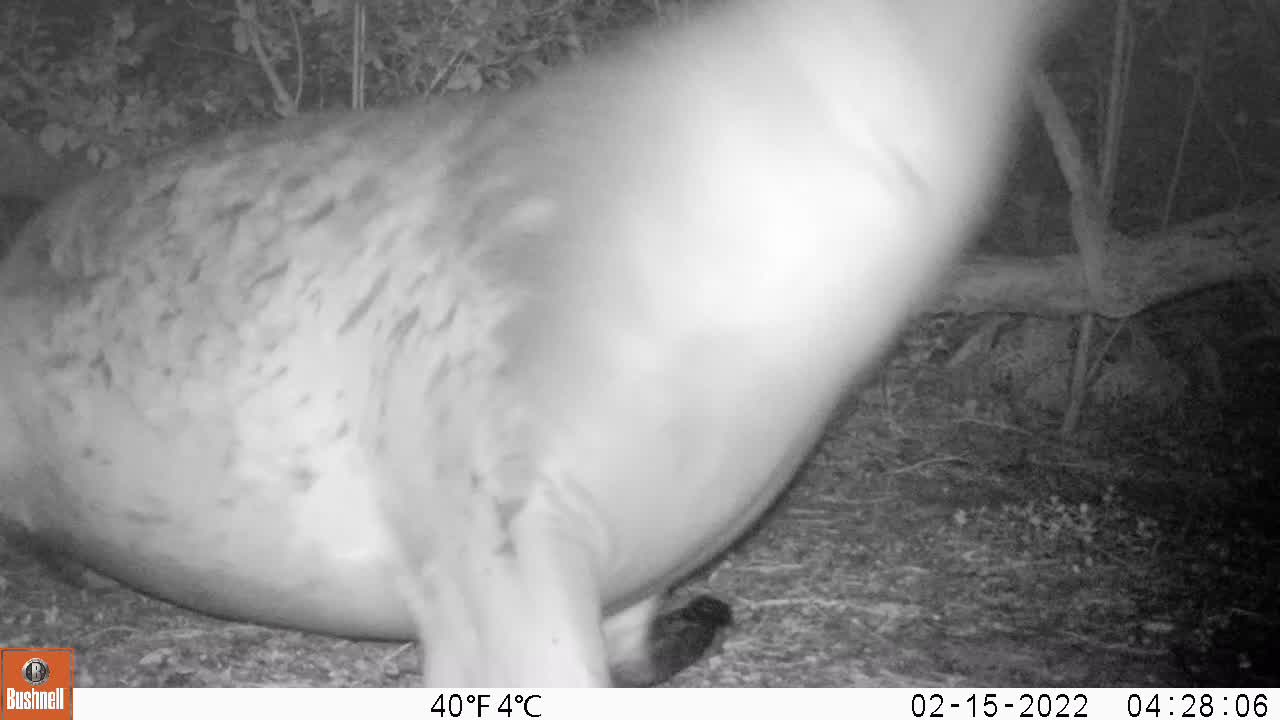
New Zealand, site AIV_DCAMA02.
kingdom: Animalia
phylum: Chordata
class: Mammalia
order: Carnivora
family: Otariidae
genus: Phocarctos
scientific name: Phocarctos hookeri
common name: new zealand sea lion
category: sealion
Sealion (new zealand sea lion) (Phocarctos hookeri).